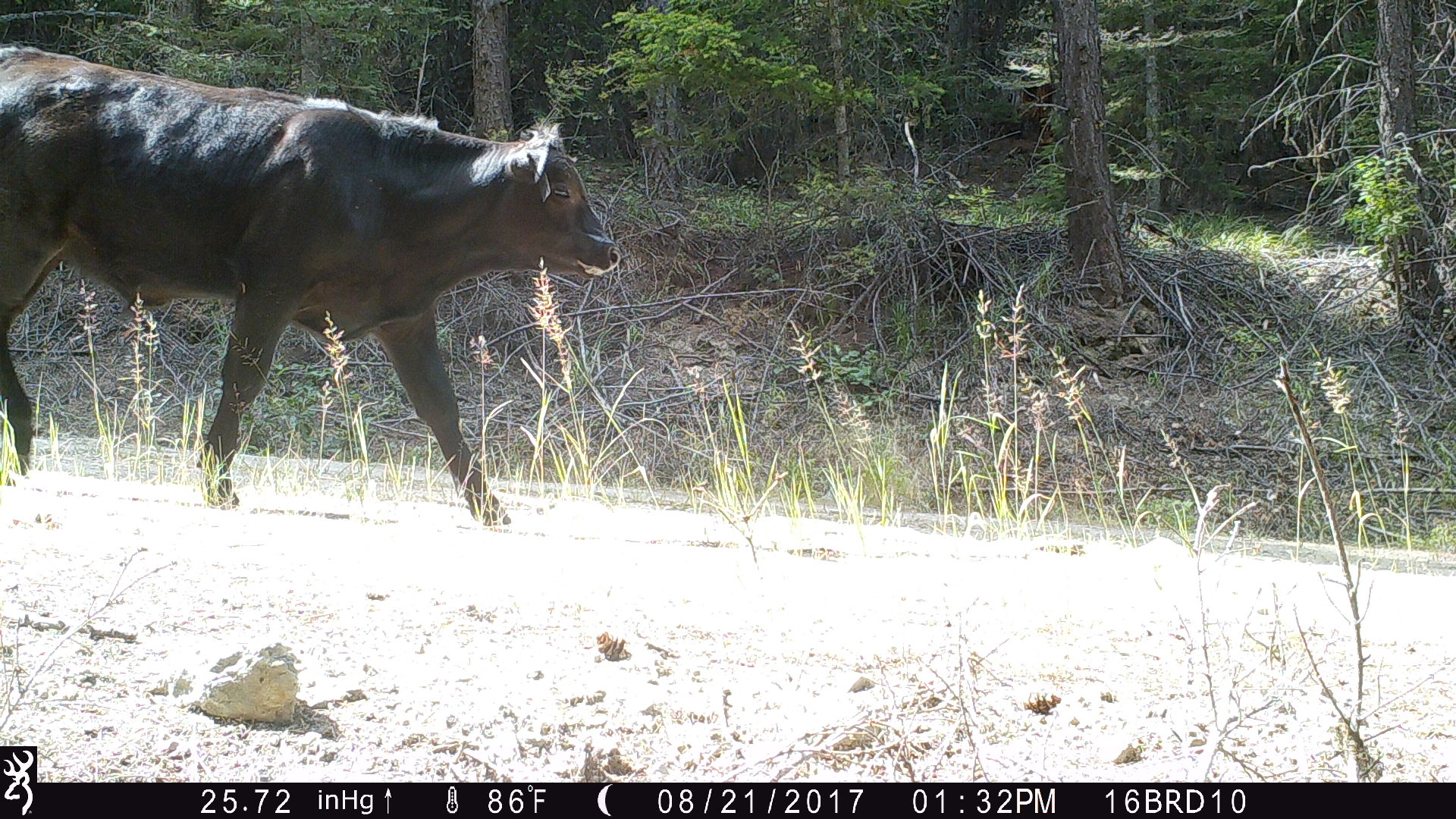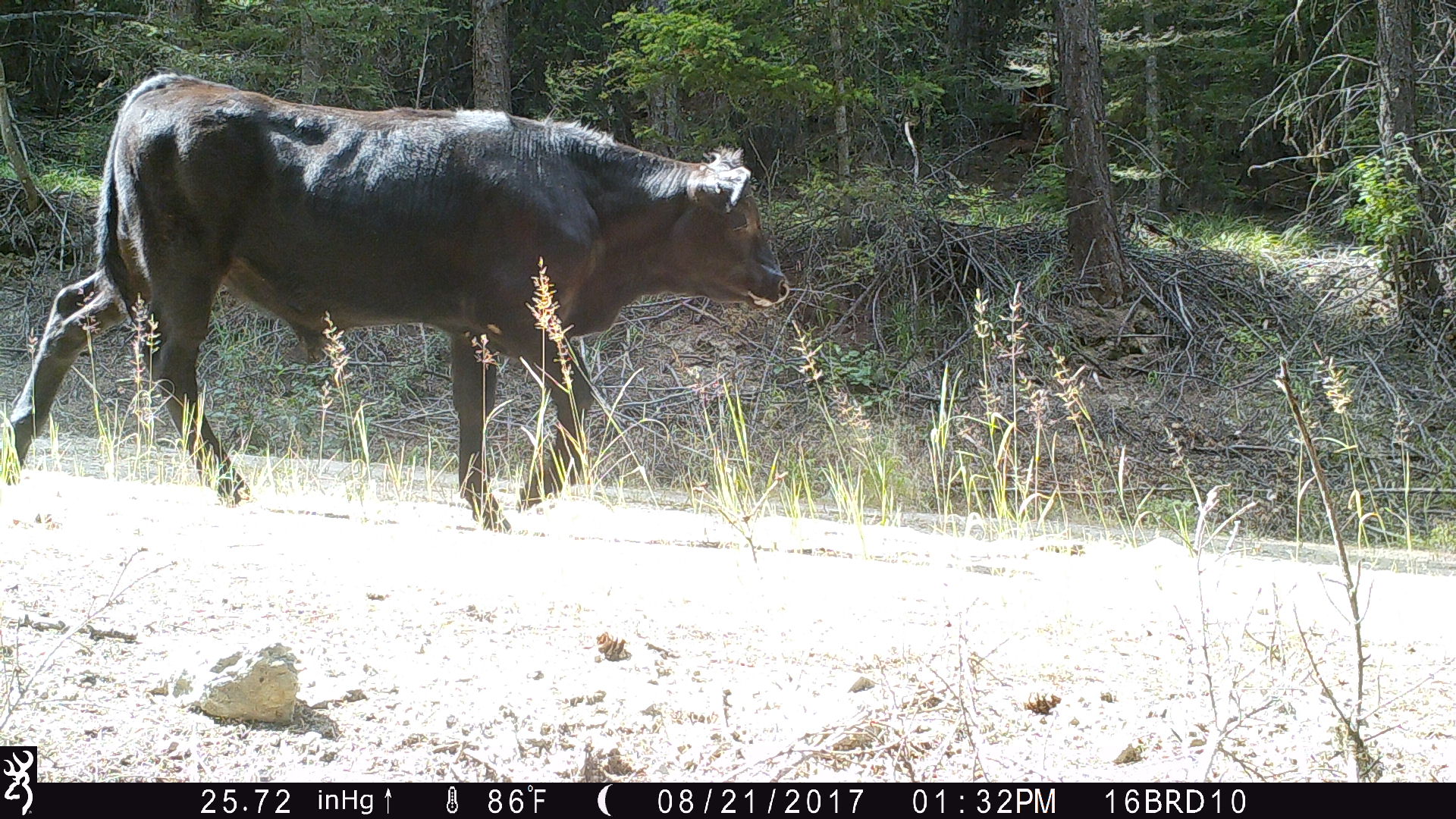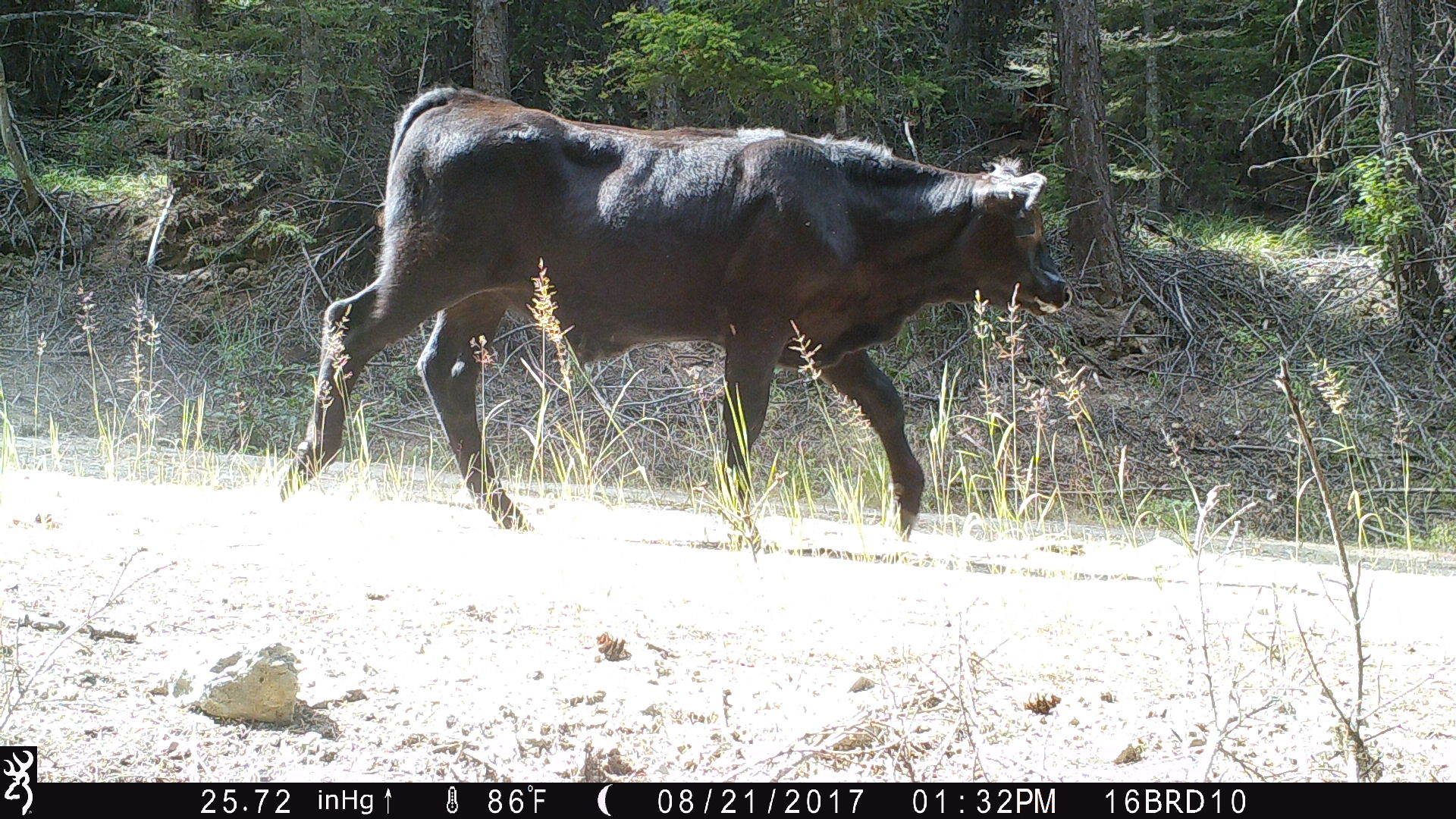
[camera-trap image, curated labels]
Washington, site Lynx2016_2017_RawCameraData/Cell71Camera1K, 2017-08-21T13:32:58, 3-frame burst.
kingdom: Animalia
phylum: Chordata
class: Mammalia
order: Artiodactyla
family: Bovidae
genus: Bos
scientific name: Bos taurus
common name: domestic cattle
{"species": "domestic cattle (Bos taurus)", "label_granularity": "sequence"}